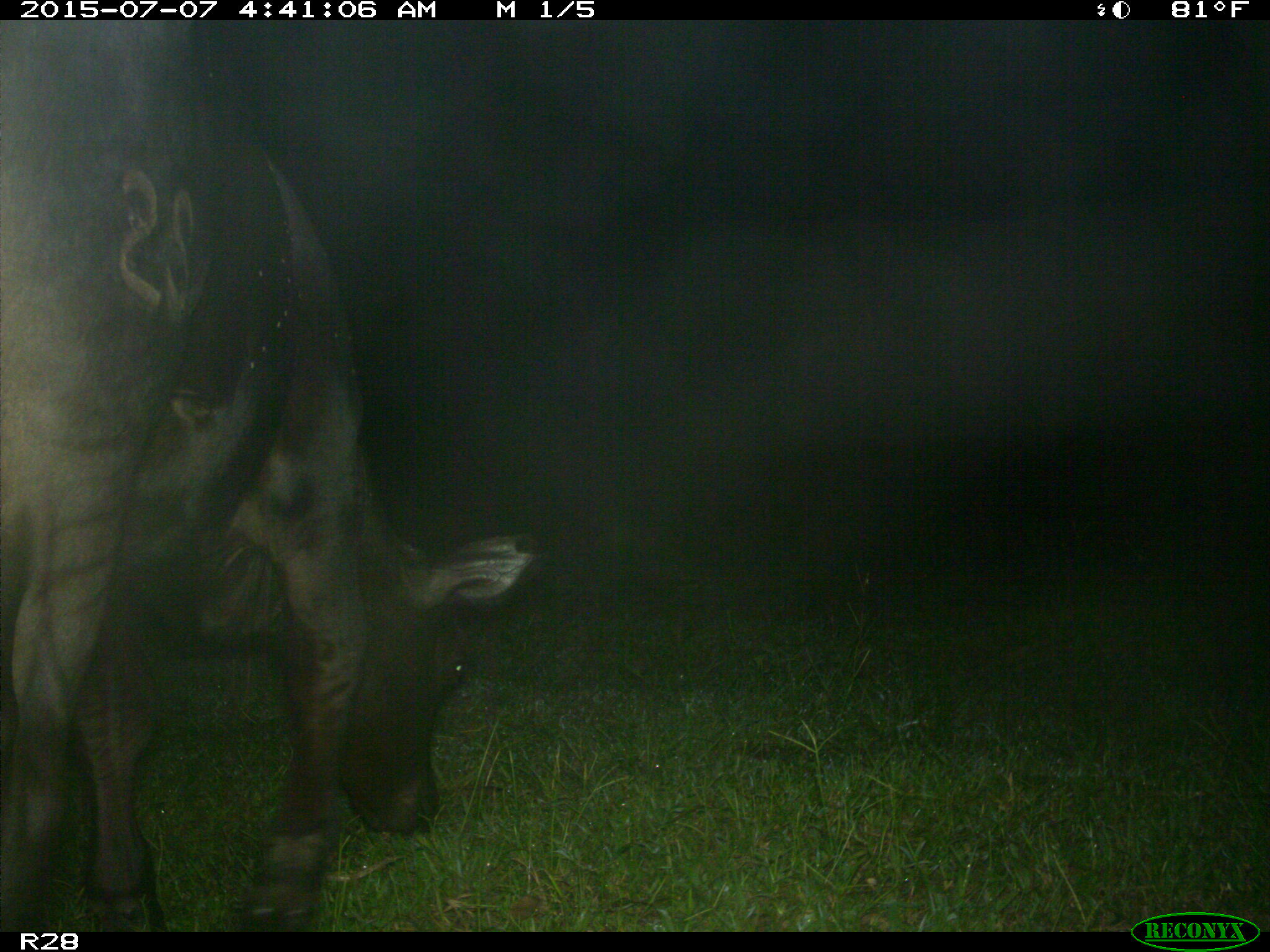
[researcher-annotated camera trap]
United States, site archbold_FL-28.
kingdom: Animalia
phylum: Chordata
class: Mammalia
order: Artiodactyla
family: Bovidae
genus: Bos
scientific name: Bos taurus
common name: domestic cow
Bos taurus (domestic cow).